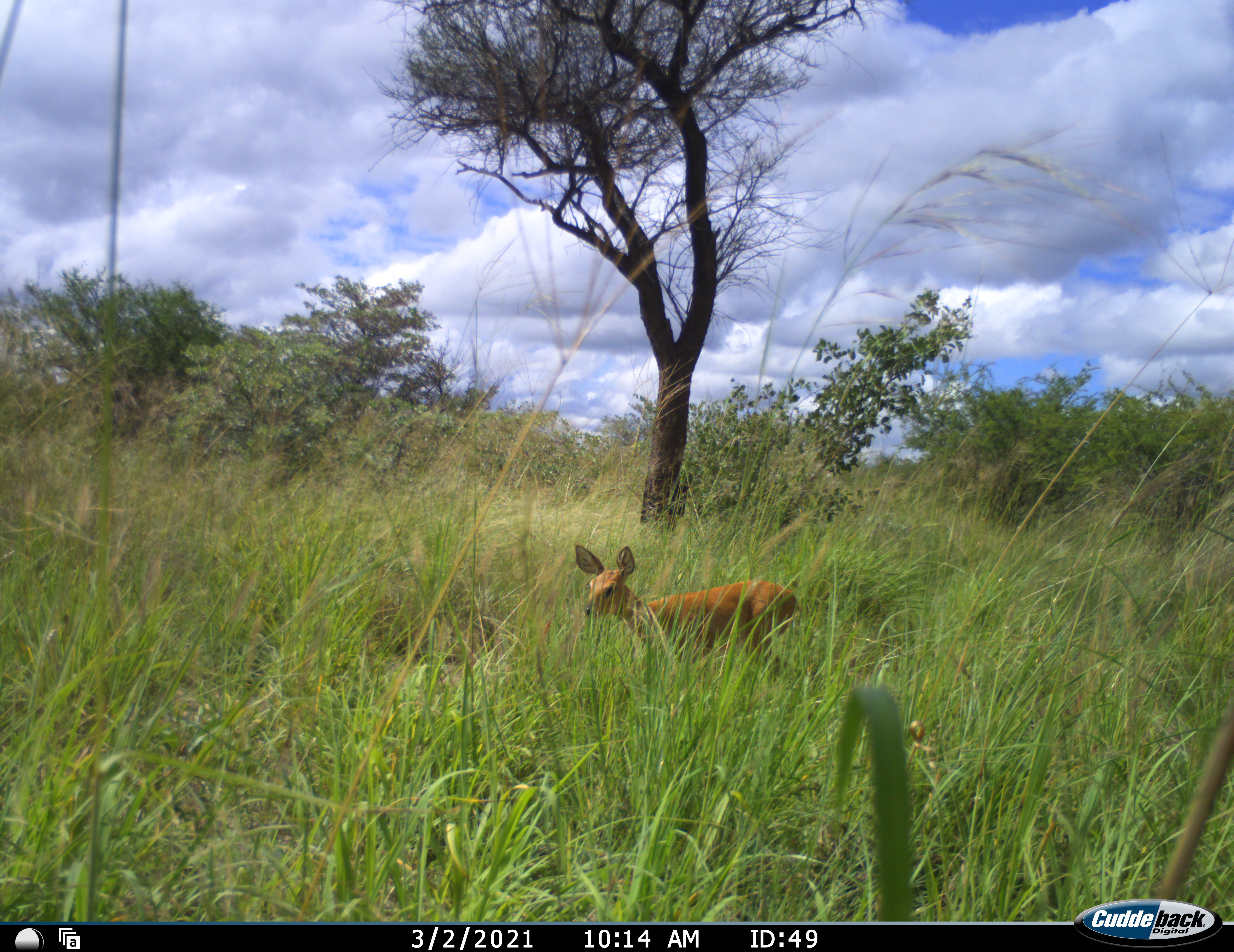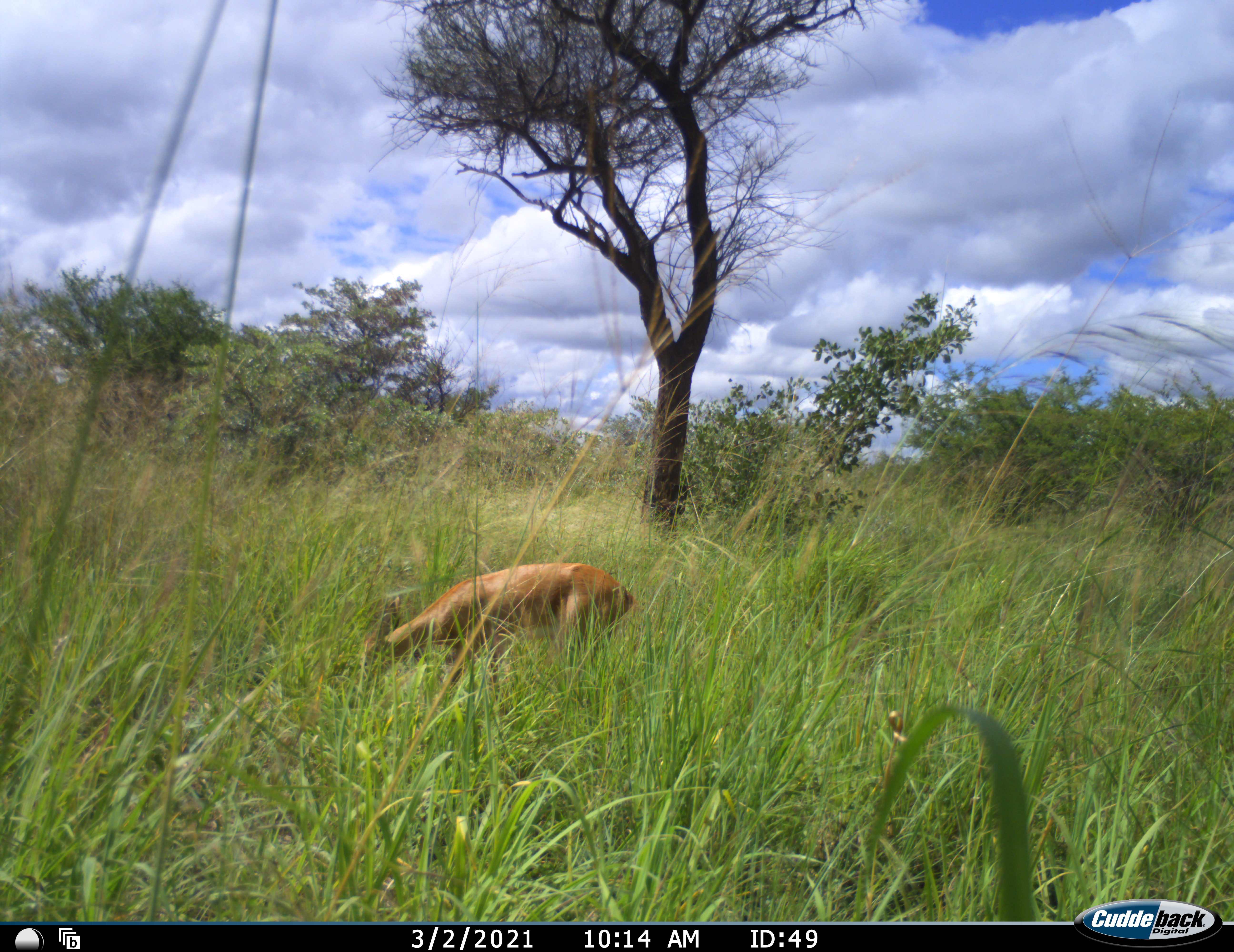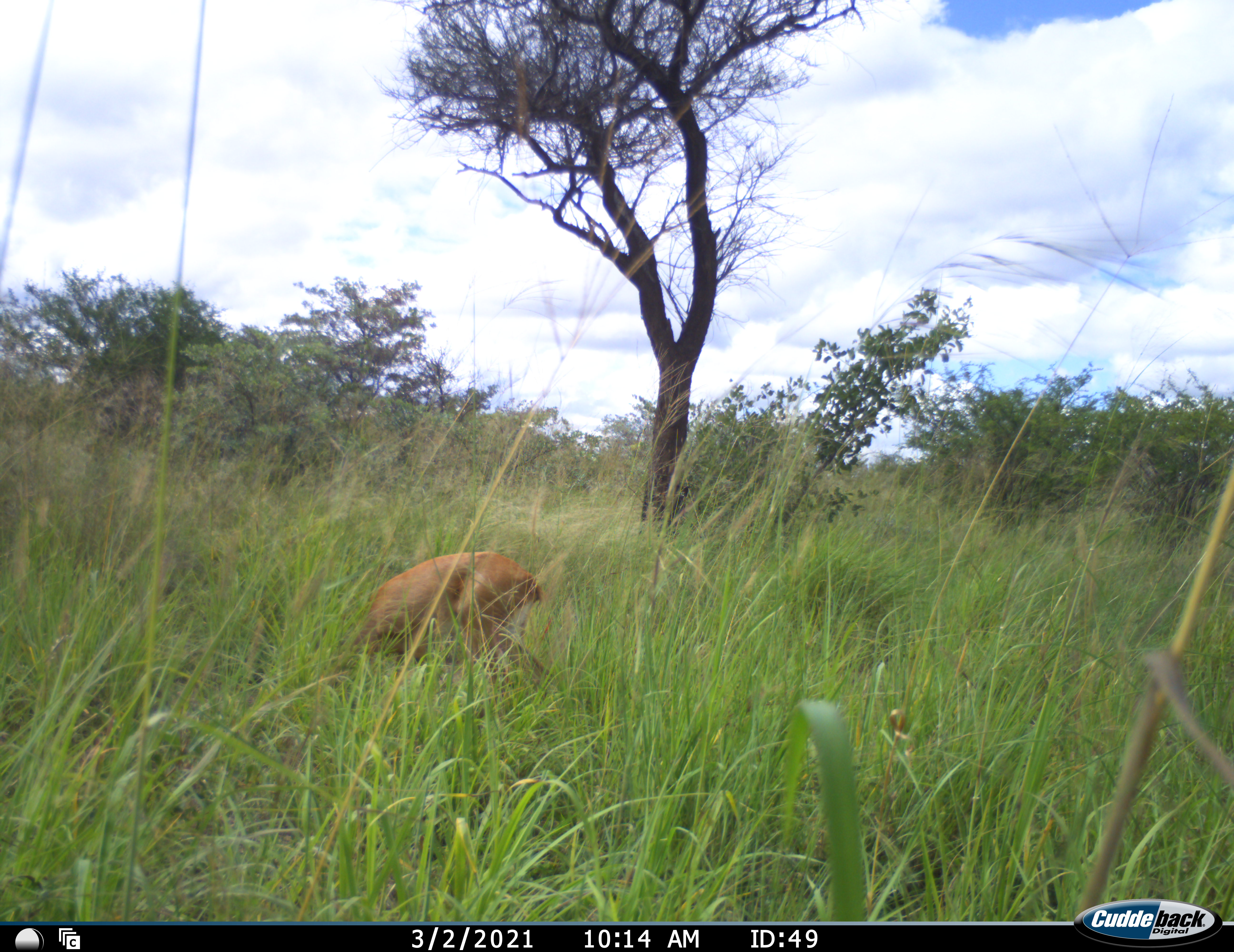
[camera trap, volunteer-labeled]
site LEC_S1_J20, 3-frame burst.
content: unidentified animal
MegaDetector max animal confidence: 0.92